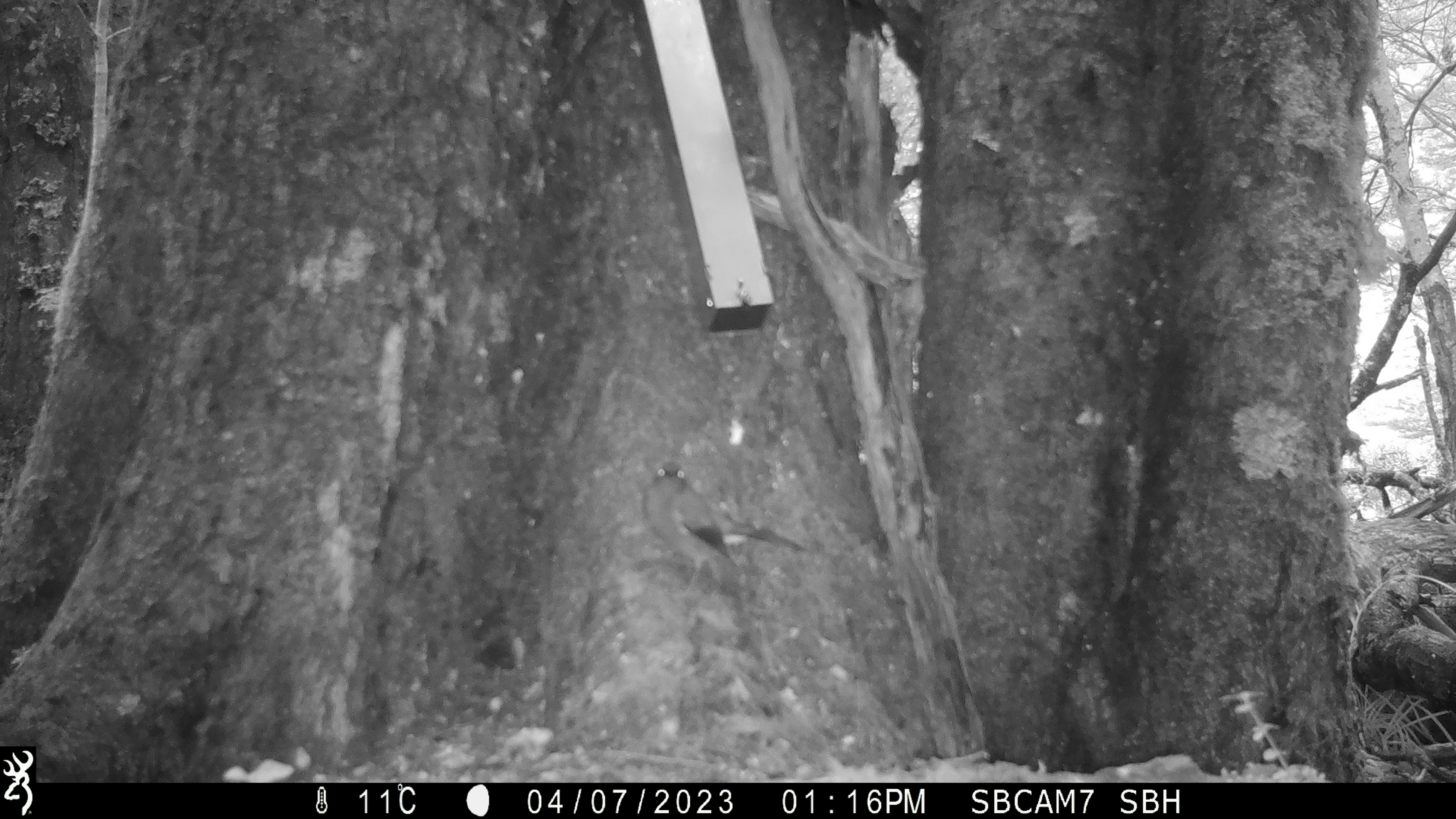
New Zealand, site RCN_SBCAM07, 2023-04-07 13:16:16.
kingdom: Animalia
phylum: Chordata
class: Aves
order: Passeriformes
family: Meliphagidae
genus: Anthornis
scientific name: Anthornis melanura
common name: new zealand bellbird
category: bellbird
Bellbird (new zealand bellbird) (Anthornis melanura).